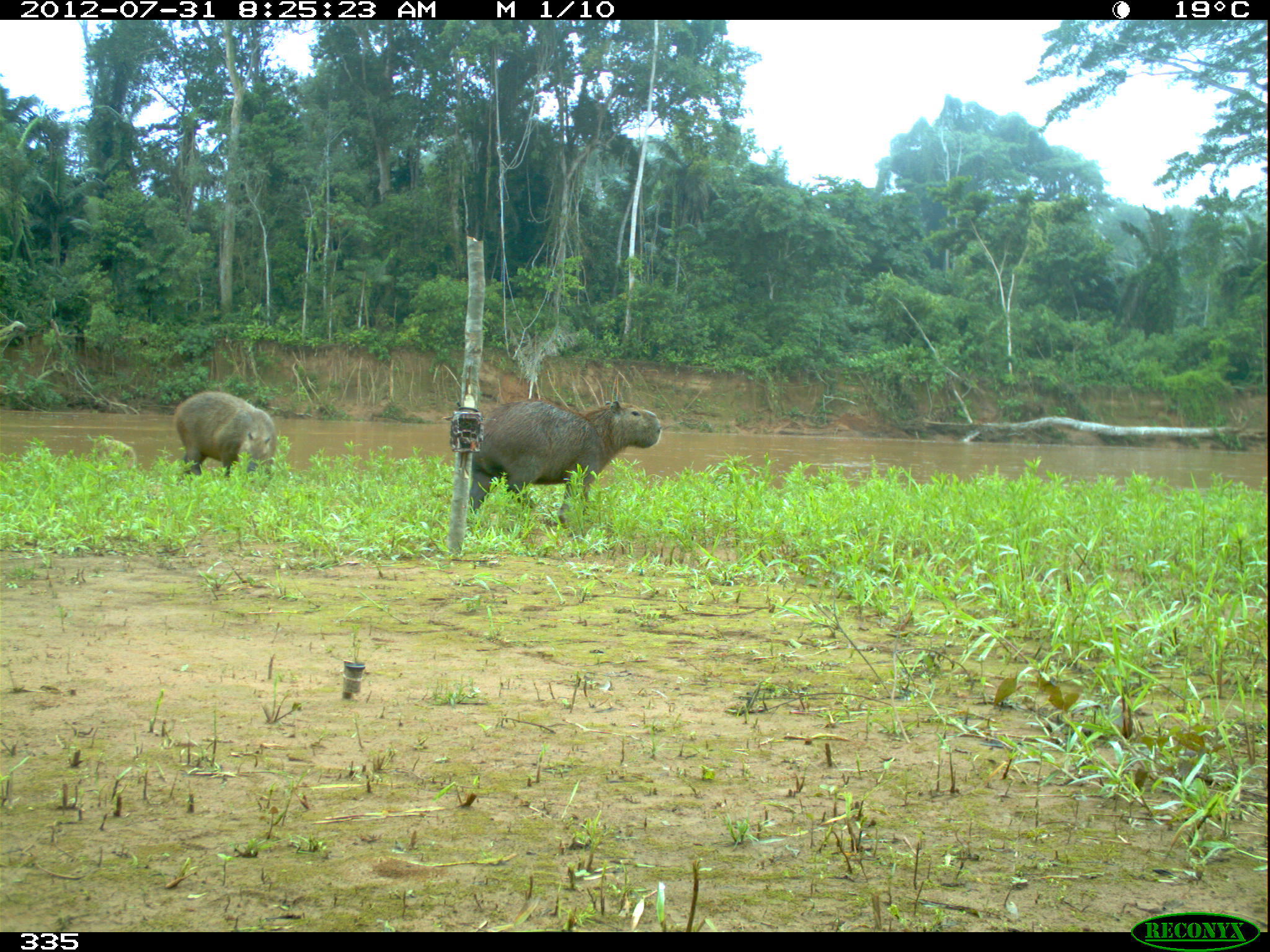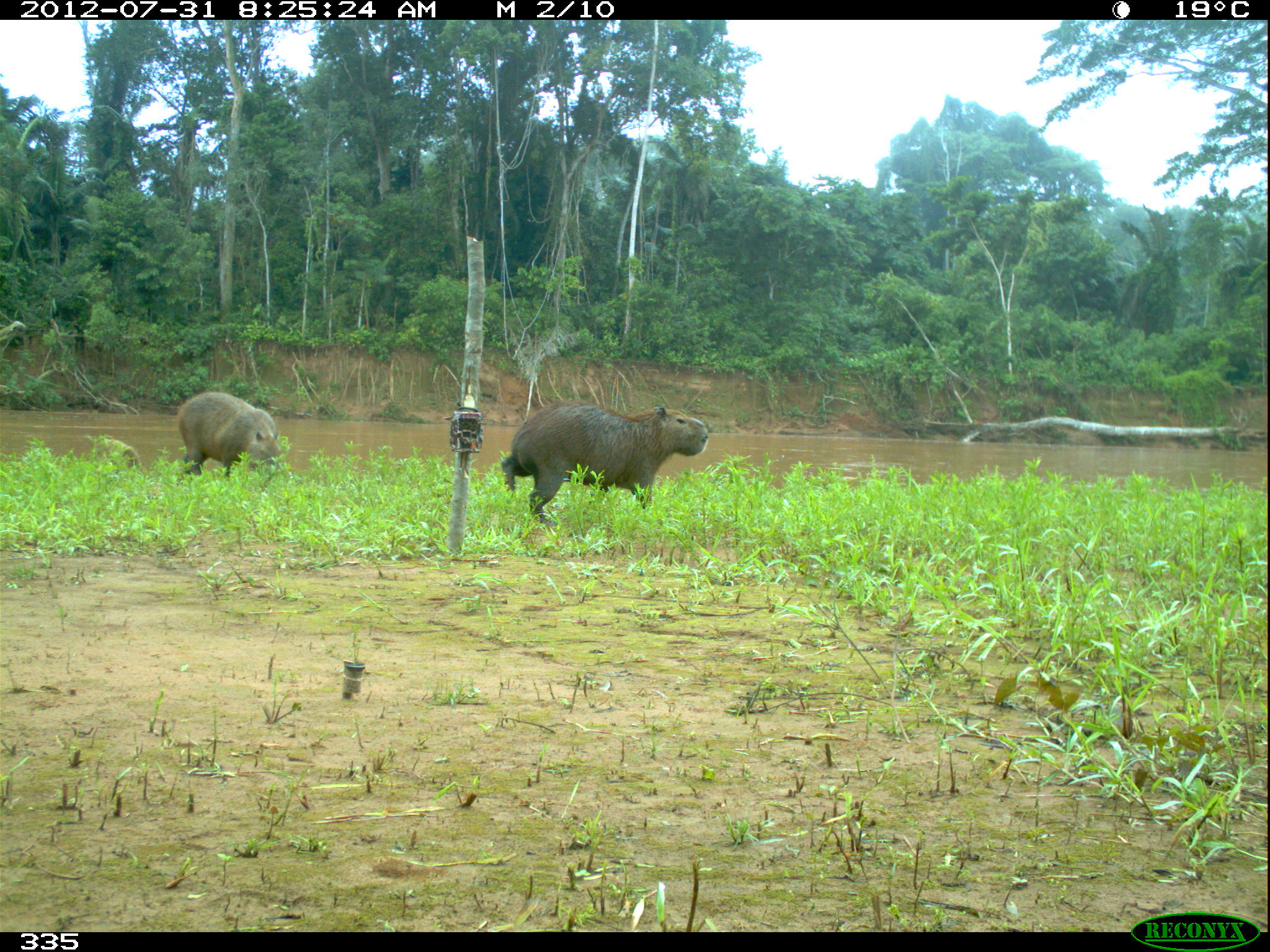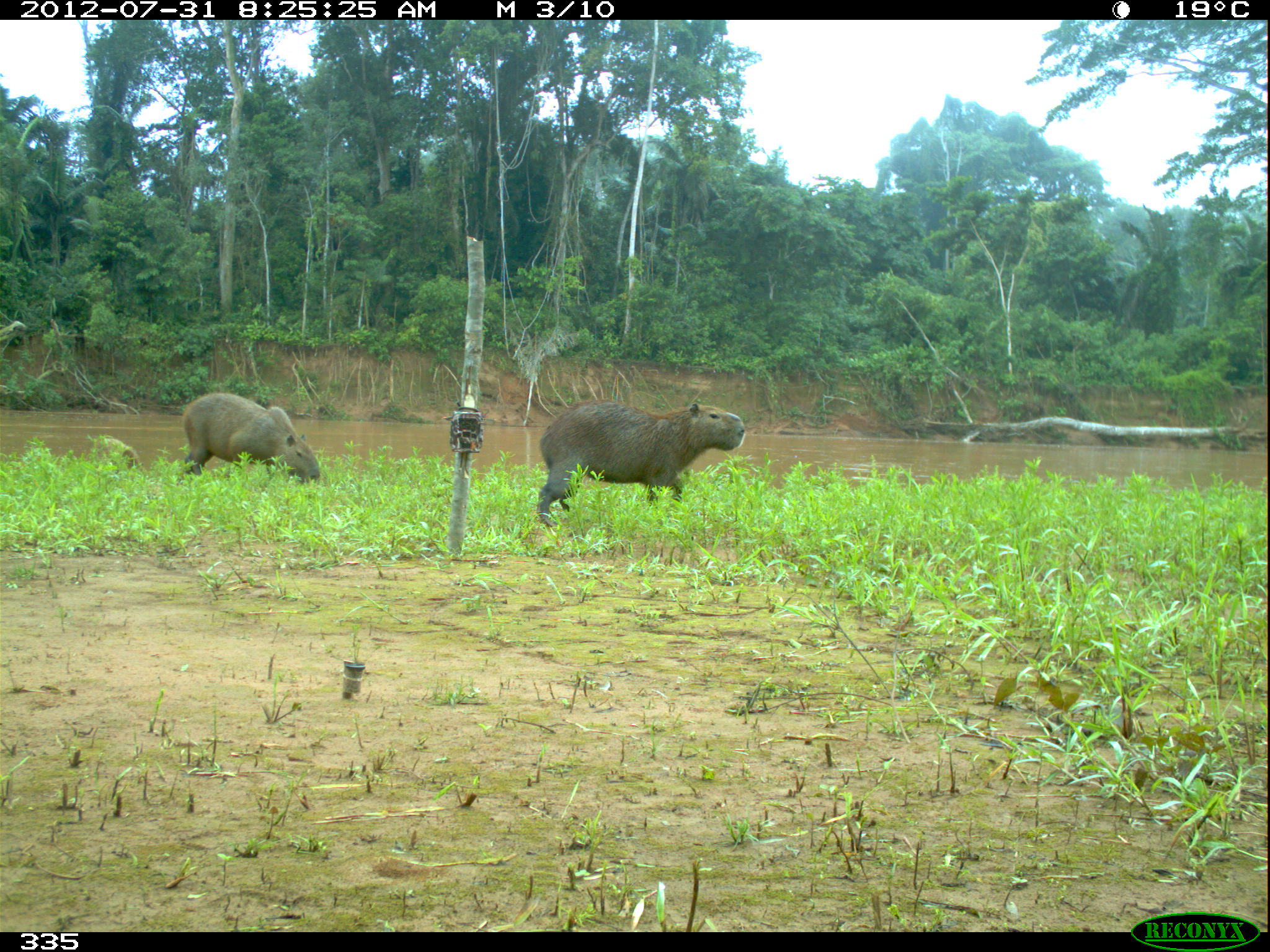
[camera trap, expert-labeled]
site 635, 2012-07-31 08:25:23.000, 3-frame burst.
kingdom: Animalia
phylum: Chordata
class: Mammalia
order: Rodentia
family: Caviidae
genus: Hydrochoerus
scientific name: Hydrochoerus hydrochaeris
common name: capybara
Hydrochoerus hydrochaeris (capybara).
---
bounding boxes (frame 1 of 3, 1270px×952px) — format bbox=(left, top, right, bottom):
hydrochoerus hydrochaeris: bbox=(468, 399, 662, 527); bbox=(173, 391, 278, 491); bbox=(94, 436, 137, 472)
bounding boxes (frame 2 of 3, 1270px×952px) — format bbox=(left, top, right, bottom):
hydrochoerus hydrochaeris: bbox=(499, 400, 709, 529); bbox=(175, 390, 282, 481); bbox=(95, 436, 140, 473)